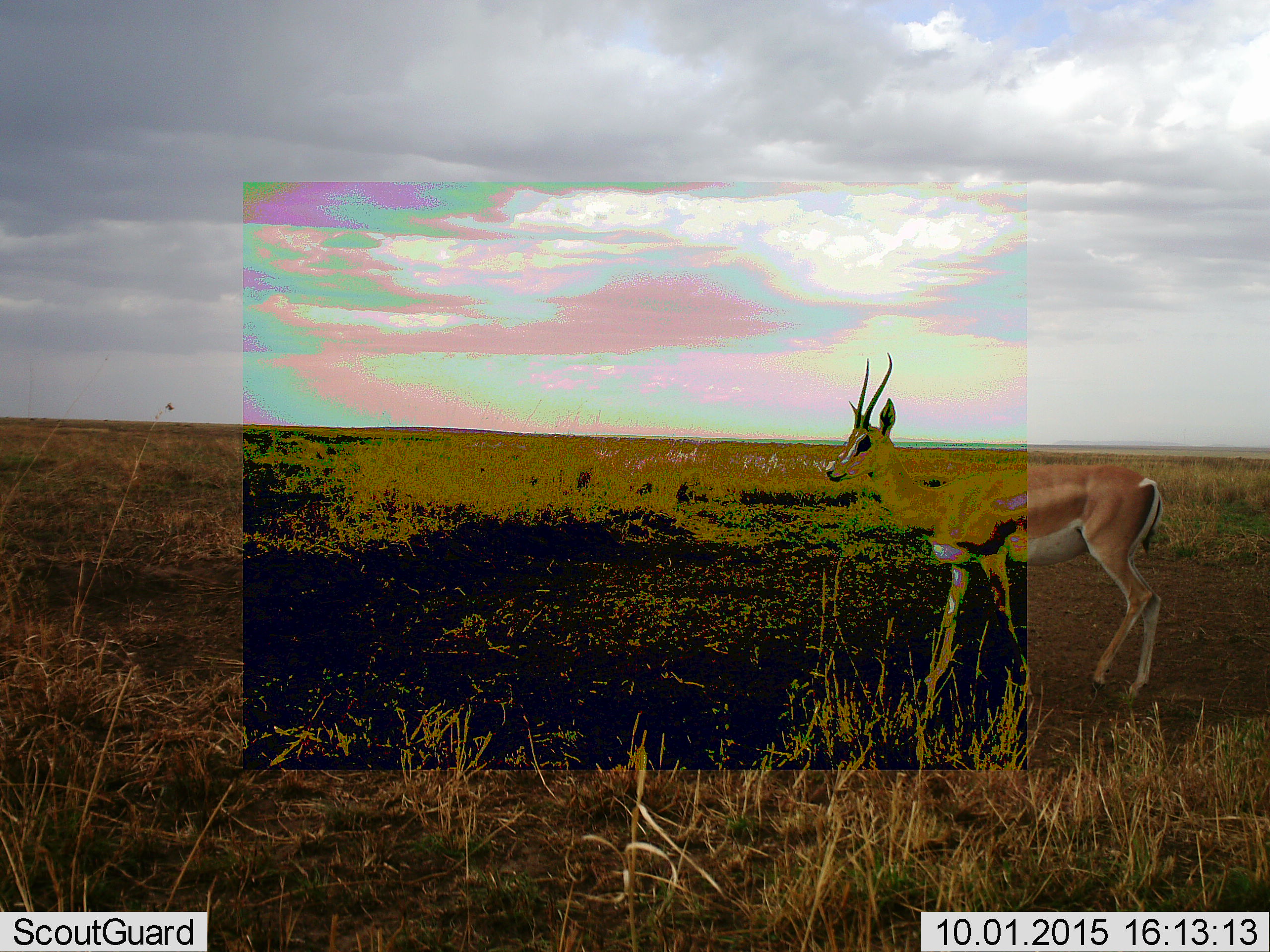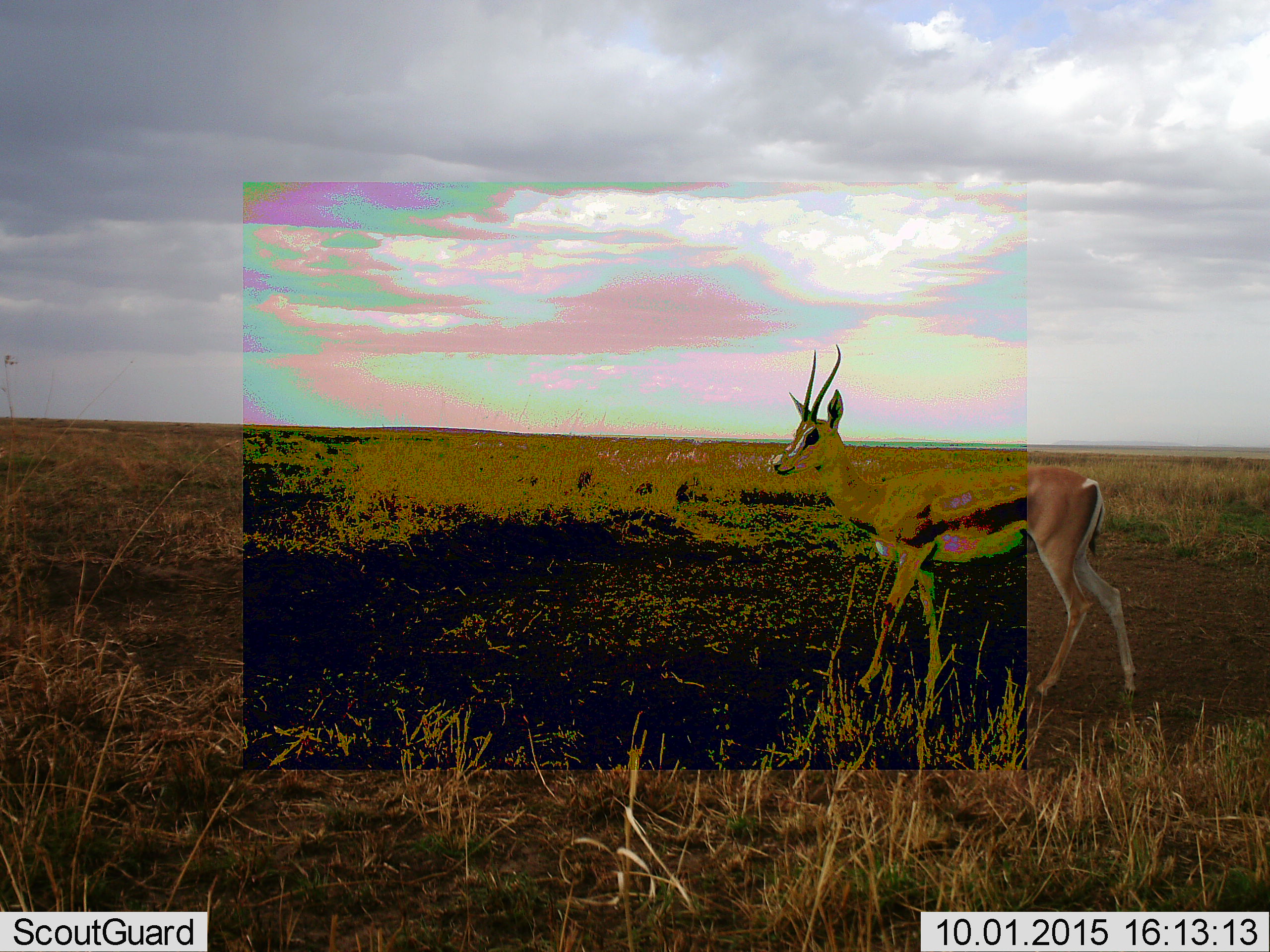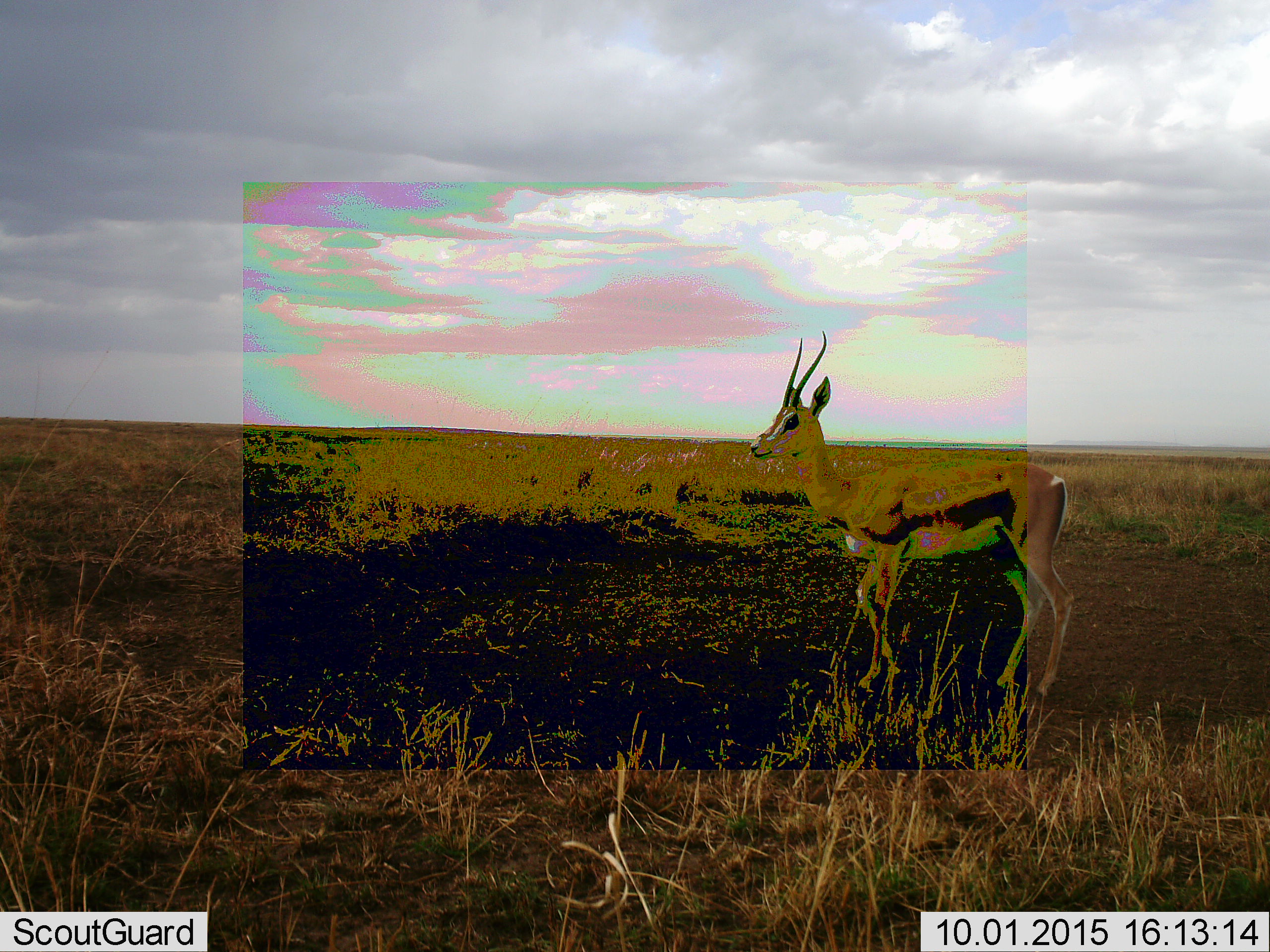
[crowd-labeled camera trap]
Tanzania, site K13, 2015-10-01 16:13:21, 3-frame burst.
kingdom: Animalia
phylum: Chordata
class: Mammalia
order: Artiodactyla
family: Bovidae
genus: Nanger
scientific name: Nanger granti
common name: grant's gazelle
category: gazellegrants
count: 1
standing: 40%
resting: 0%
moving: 60%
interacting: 0%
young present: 0%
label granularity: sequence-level